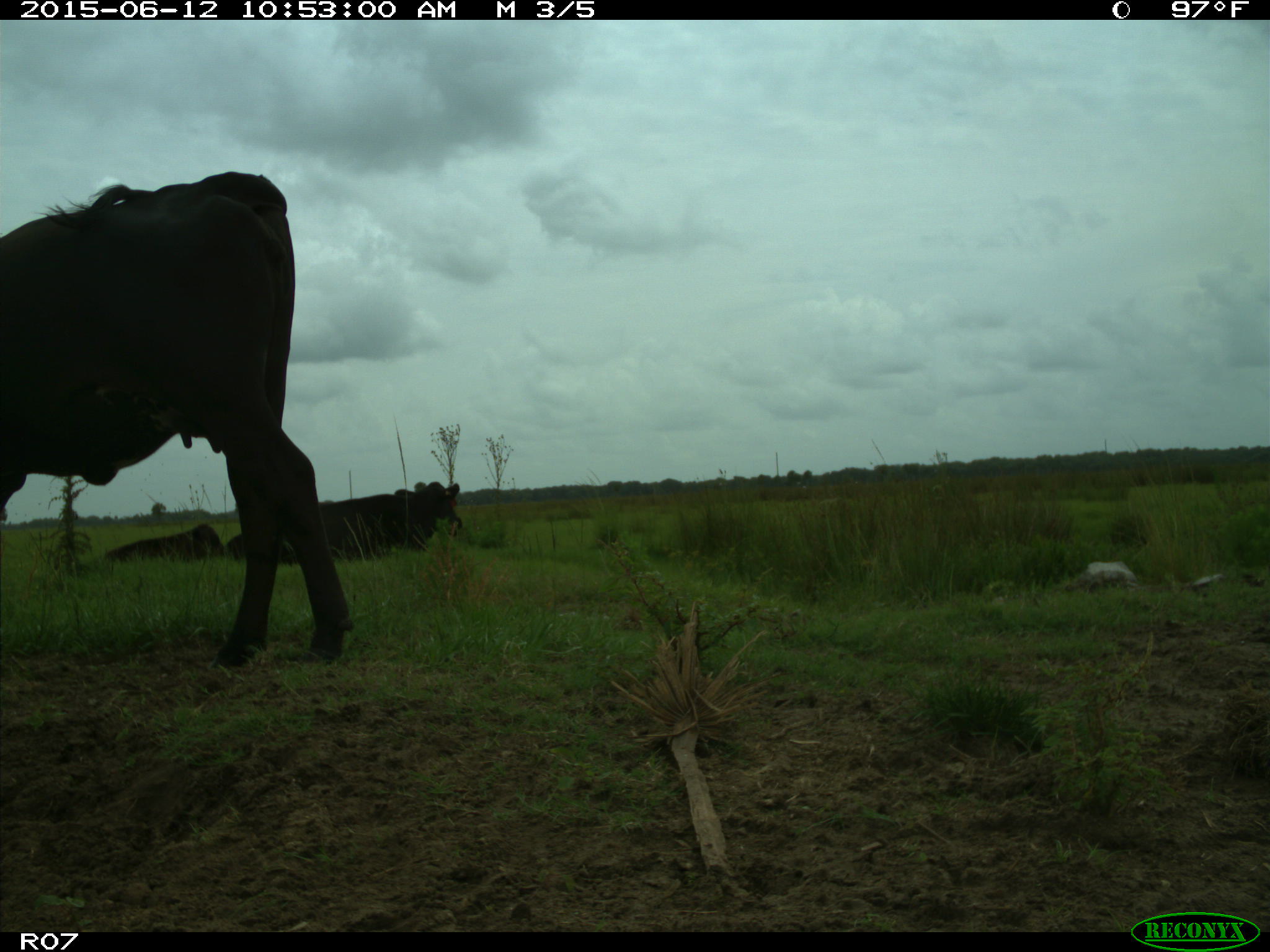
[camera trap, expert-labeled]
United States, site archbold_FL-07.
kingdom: Animalia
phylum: Chordata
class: Mammalia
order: Artiodactyla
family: Bovidae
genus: Bos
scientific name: Bos taurus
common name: domestic cow